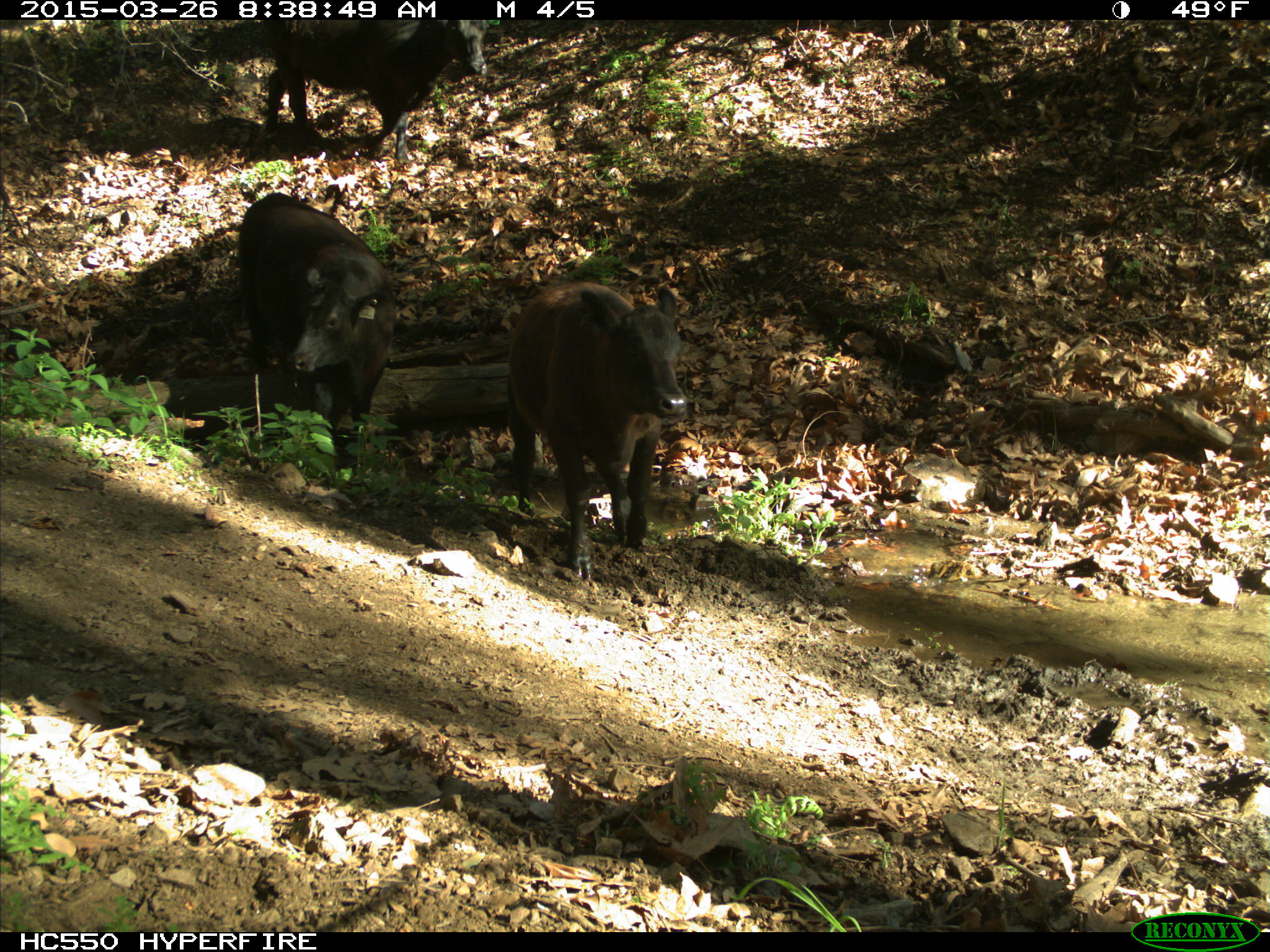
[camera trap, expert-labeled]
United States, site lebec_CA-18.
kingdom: Animalia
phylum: Chordata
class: Mammalia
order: Artiodactyla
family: Bovidae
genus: Bos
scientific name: Bos taurus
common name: domestic cow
Bos taurus (domestic cow).